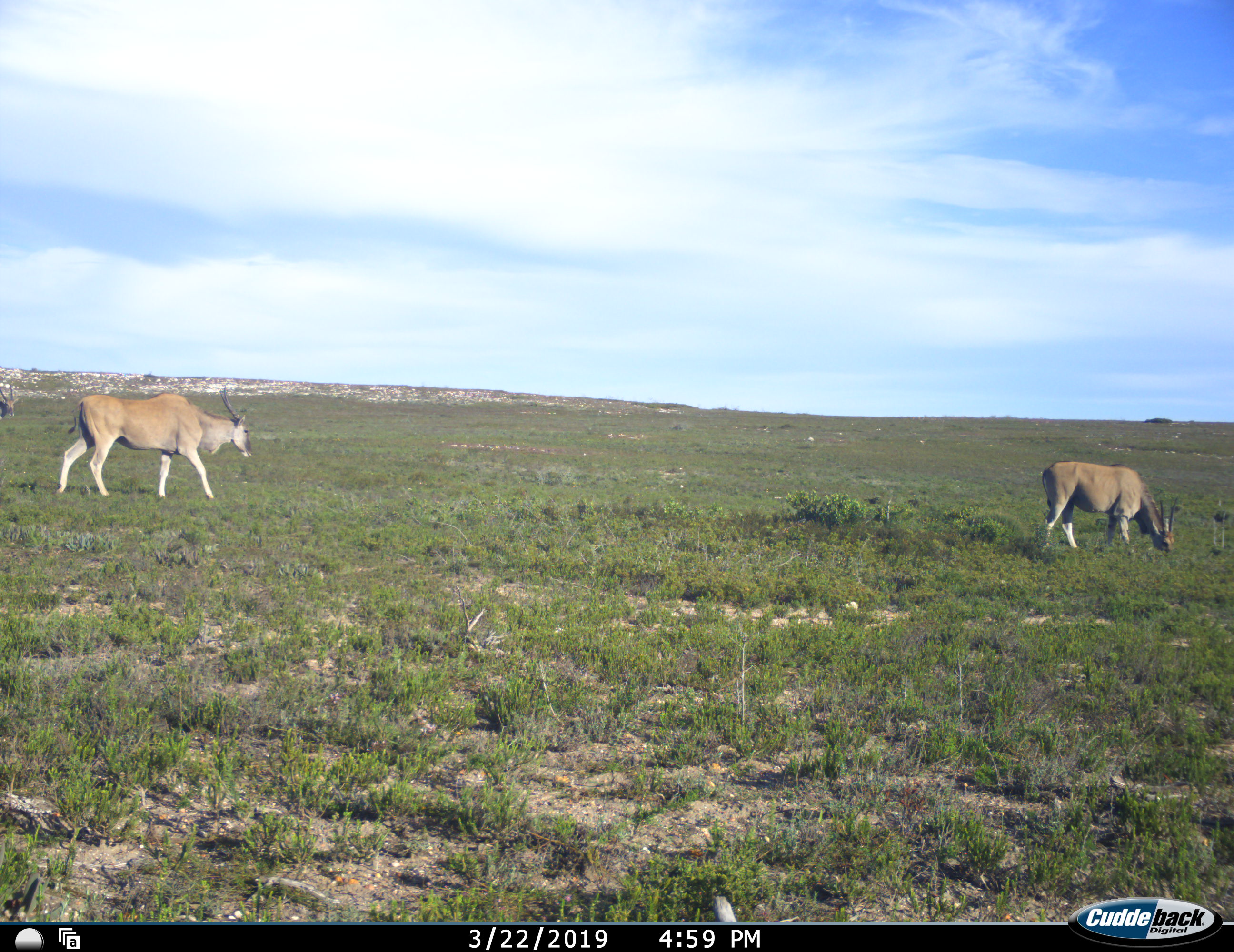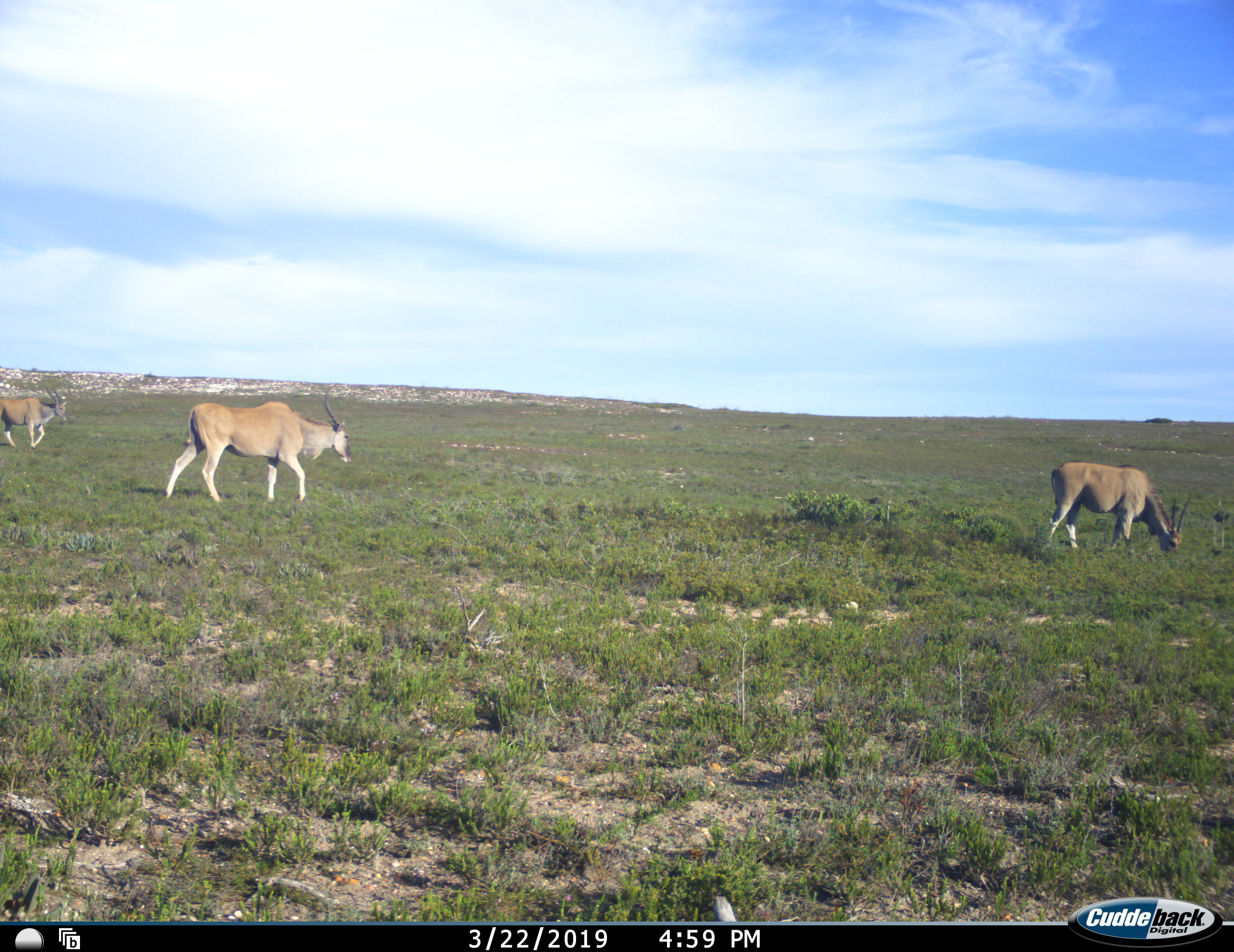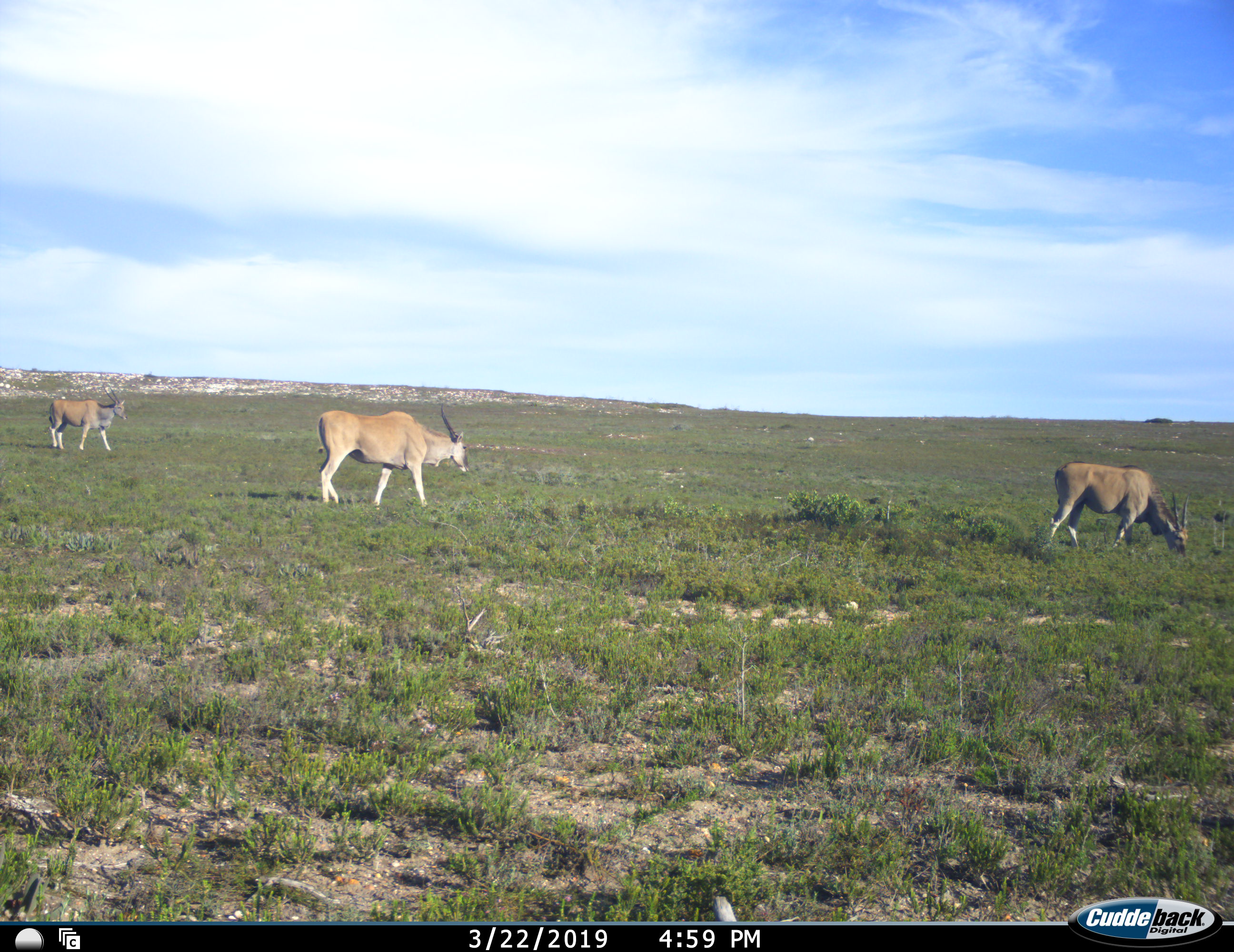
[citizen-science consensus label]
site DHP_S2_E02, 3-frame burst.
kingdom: Animalia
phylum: Chordata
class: Mammalia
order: Artiodactyla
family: Bovidae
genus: Tragelaphus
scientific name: Tragelaphus oryx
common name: eland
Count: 3.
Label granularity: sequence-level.